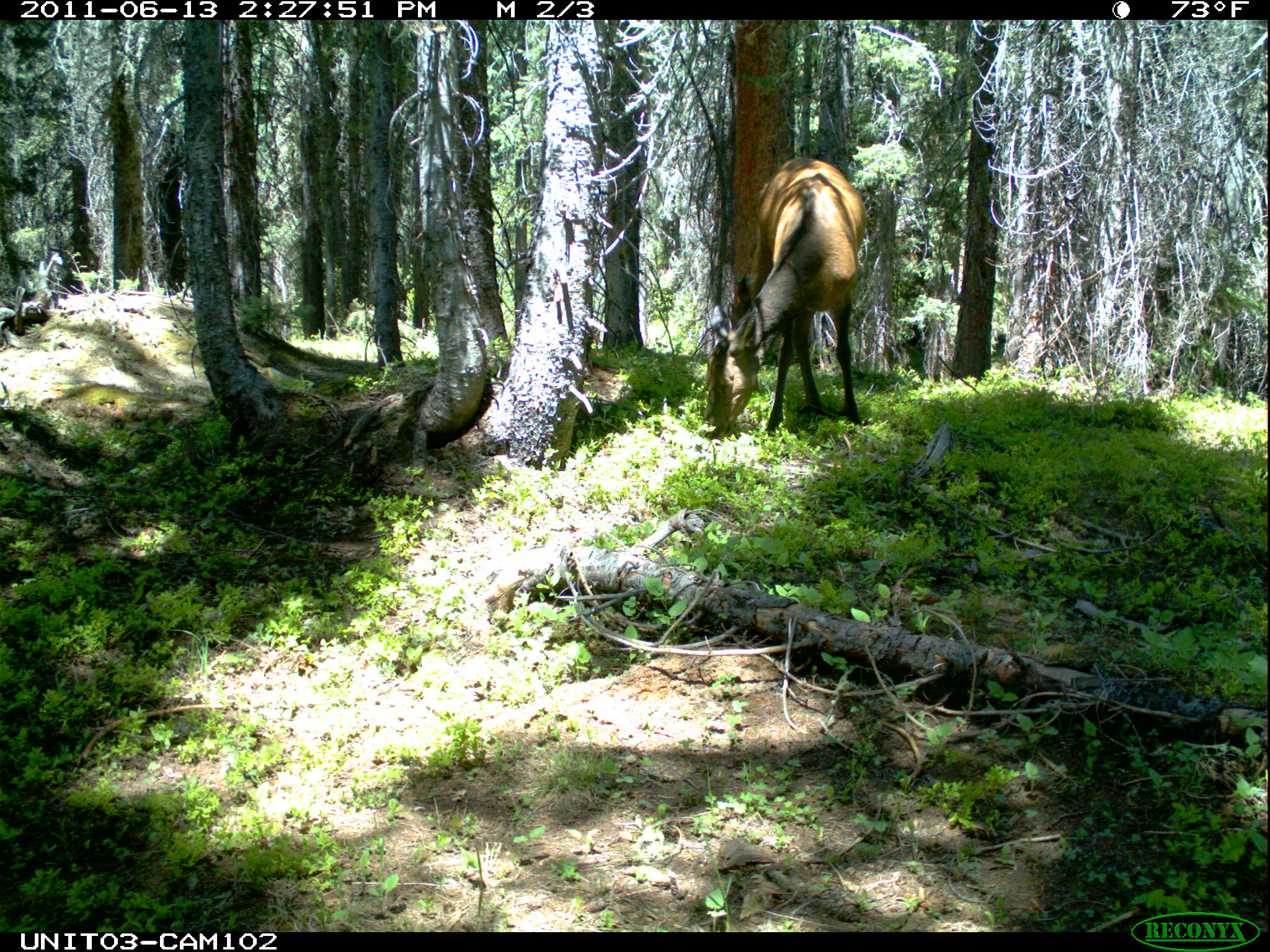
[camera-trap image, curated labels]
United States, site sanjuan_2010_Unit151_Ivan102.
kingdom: Animalia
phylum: Chordata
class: Mammalia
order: Artiodactyla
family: Cervidae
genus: Cervus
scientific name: Cervus elaphus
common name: red deer